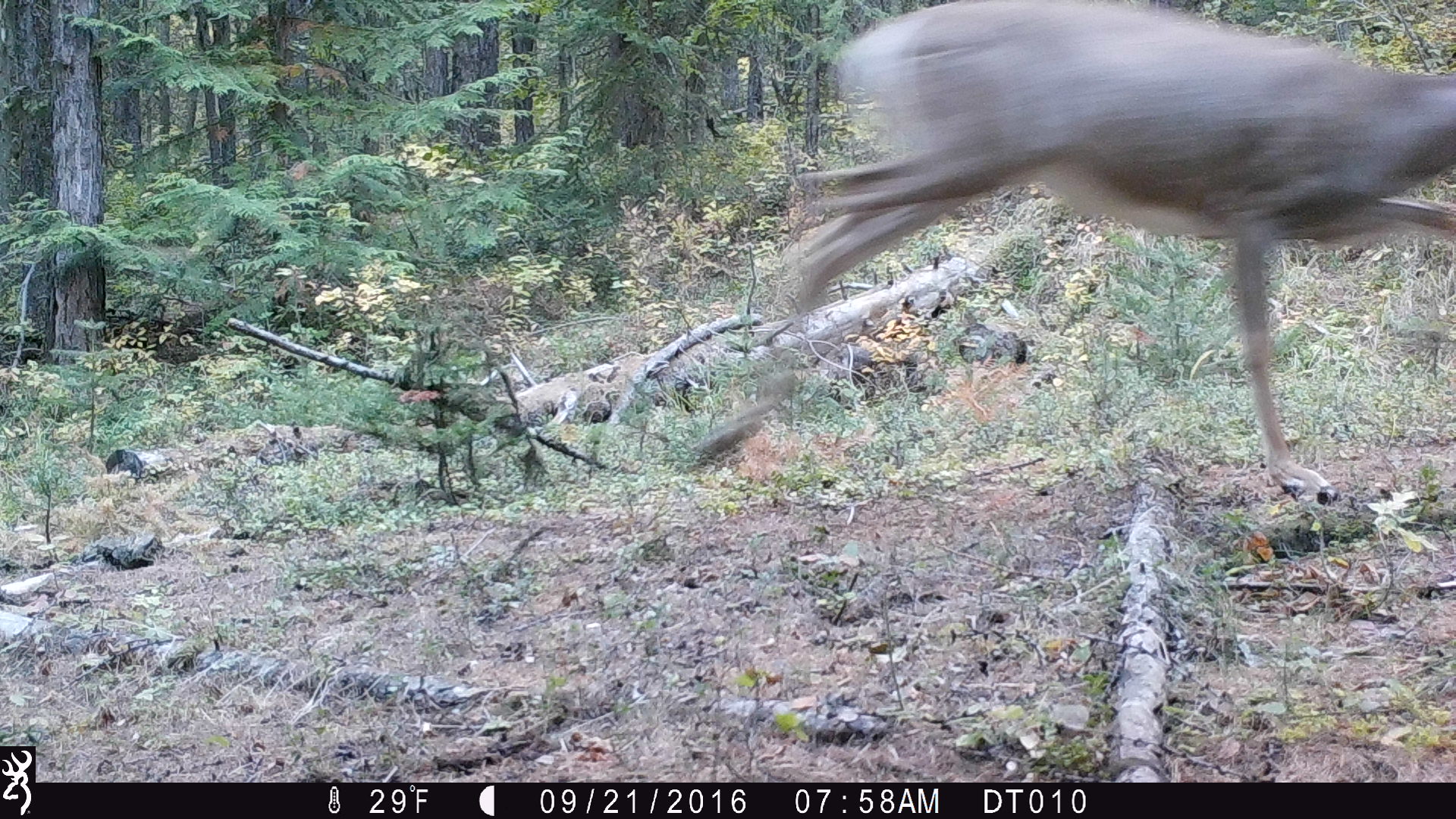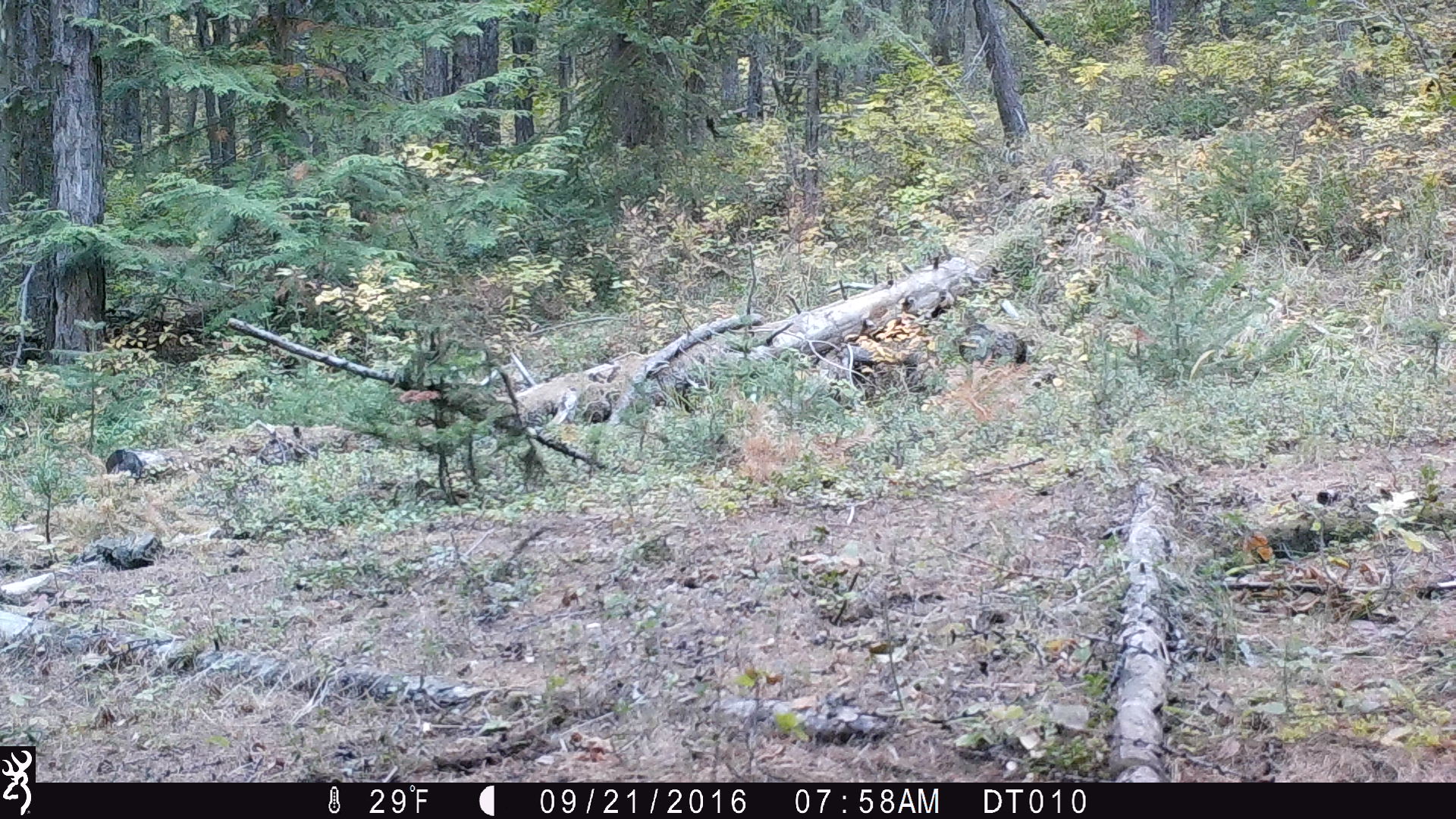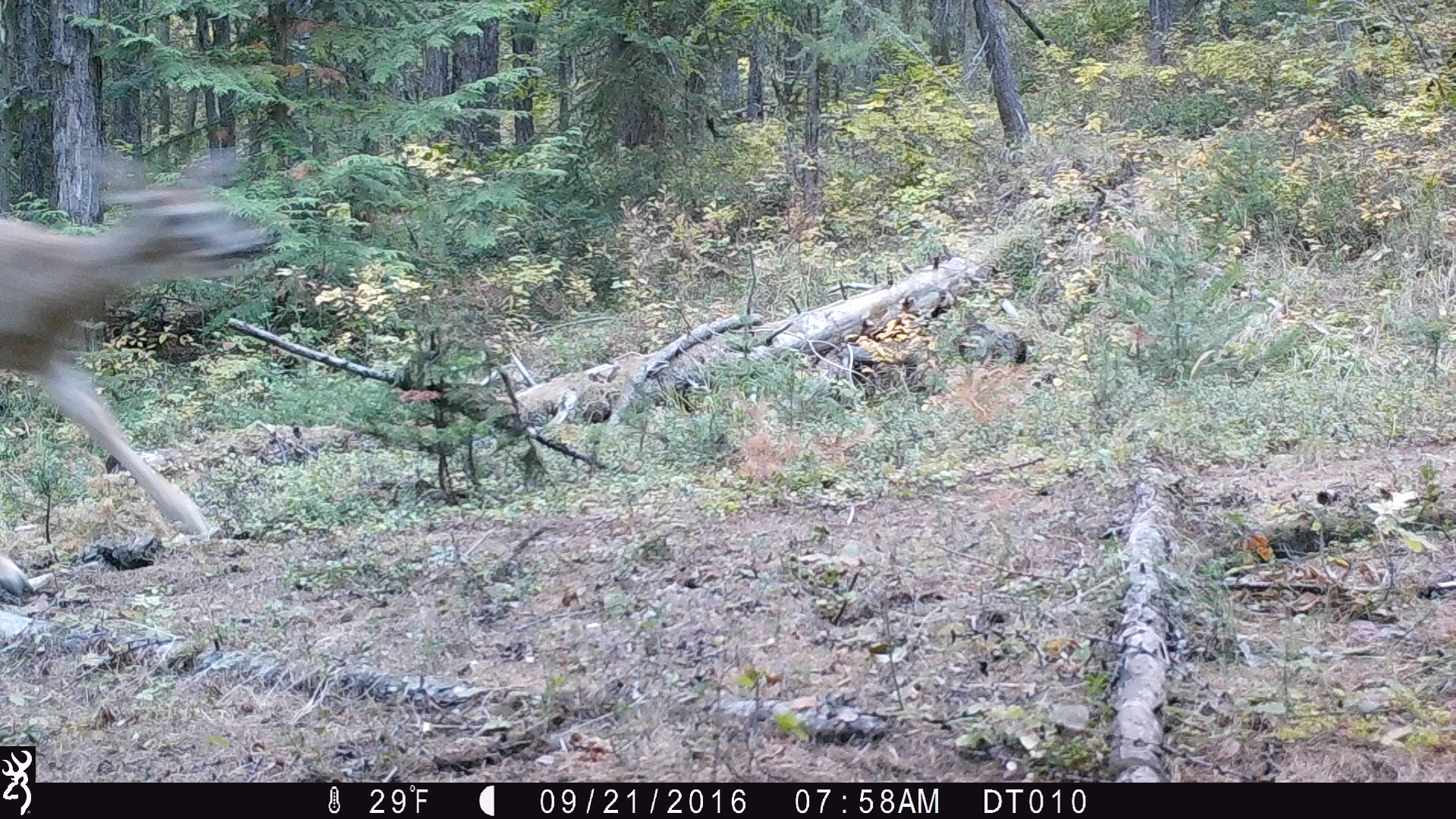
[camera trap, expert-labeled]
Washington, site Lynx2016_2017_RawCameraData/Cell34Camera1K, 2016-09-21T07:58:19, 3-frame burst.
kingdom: Animalia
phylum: Chordata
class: Mammalia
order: Artiodactyla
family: Cervidae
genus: Odocoileus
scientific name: Odocoileus virginianus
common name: white-tailed deer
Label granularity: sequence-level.